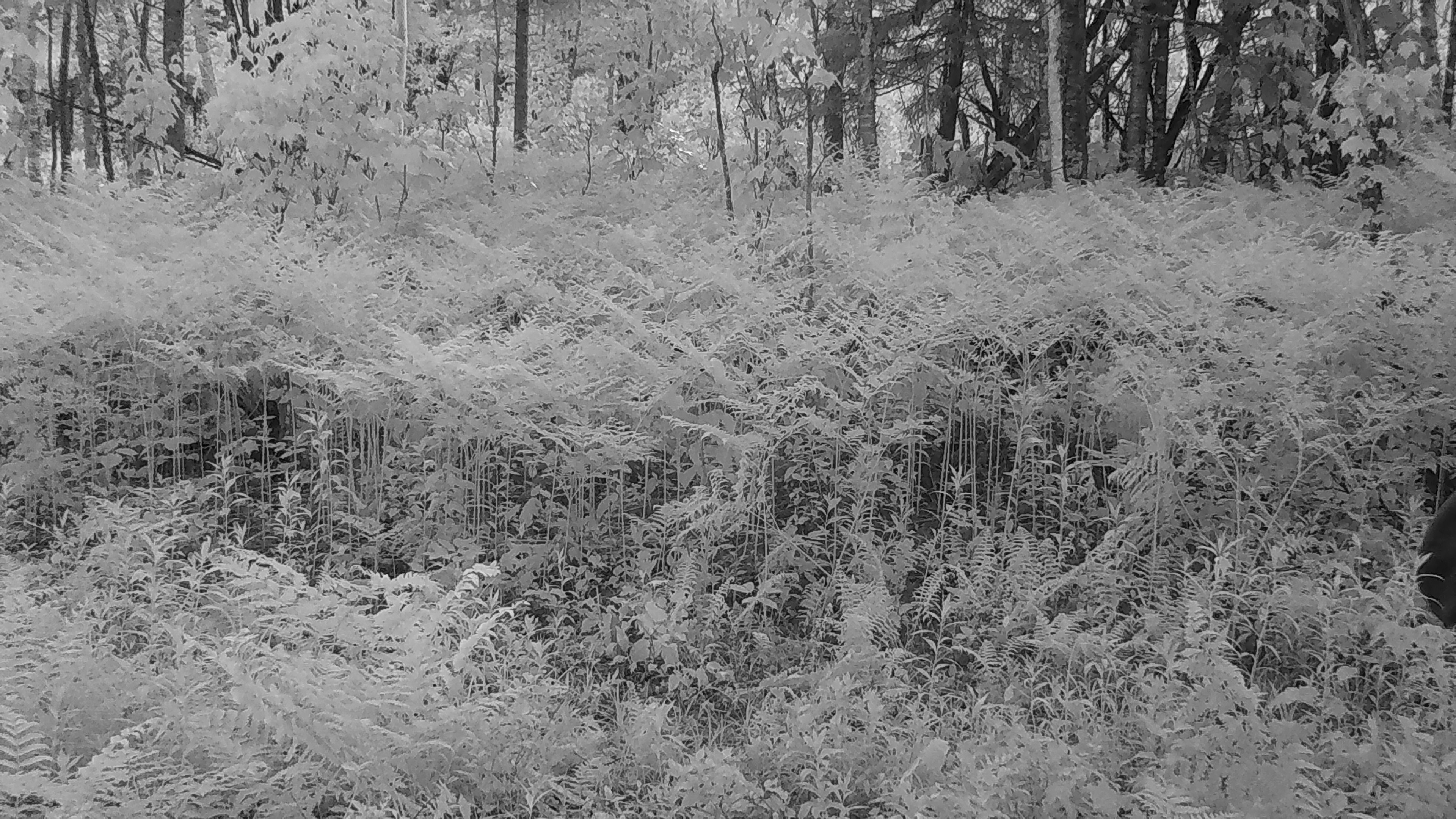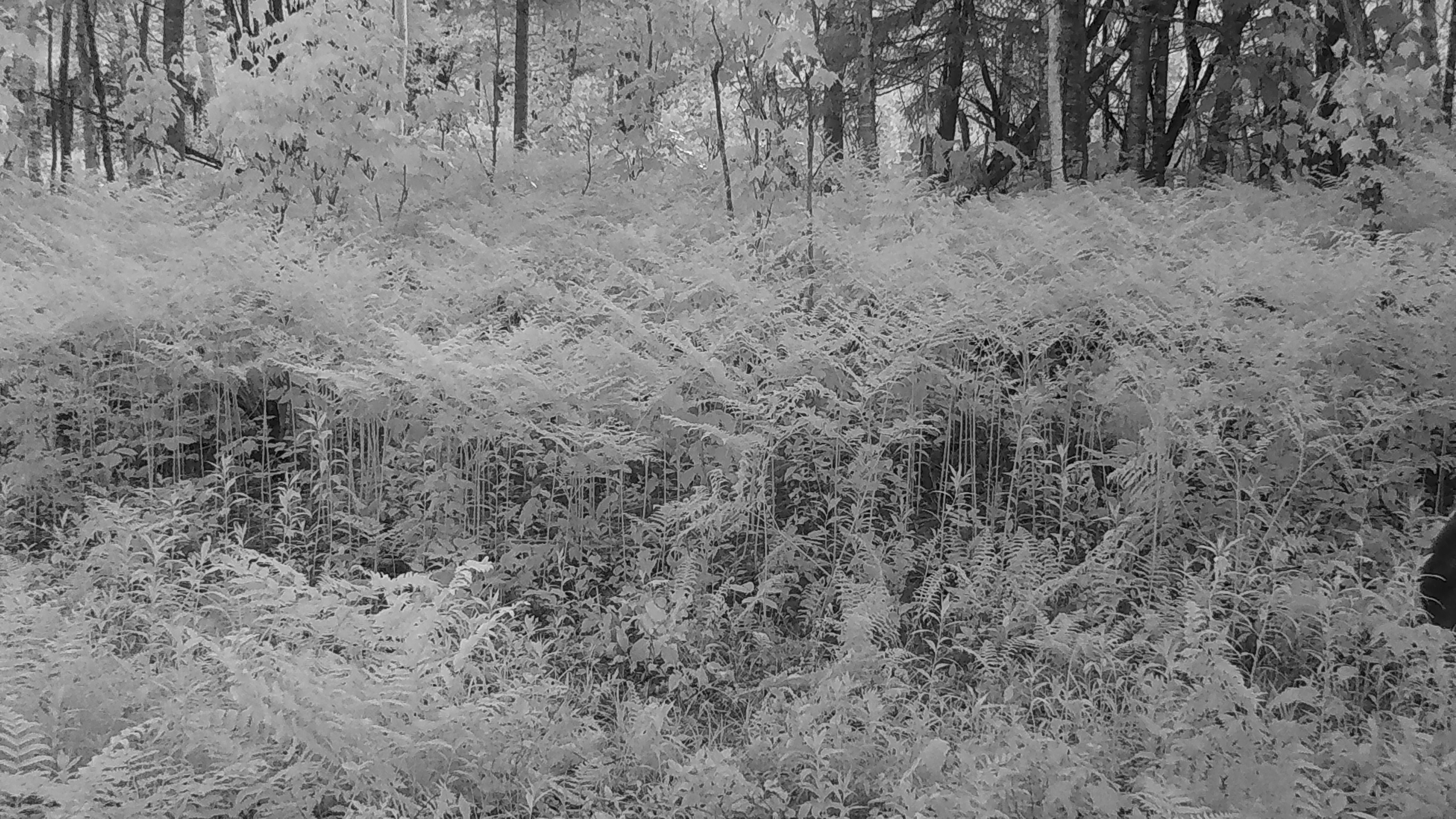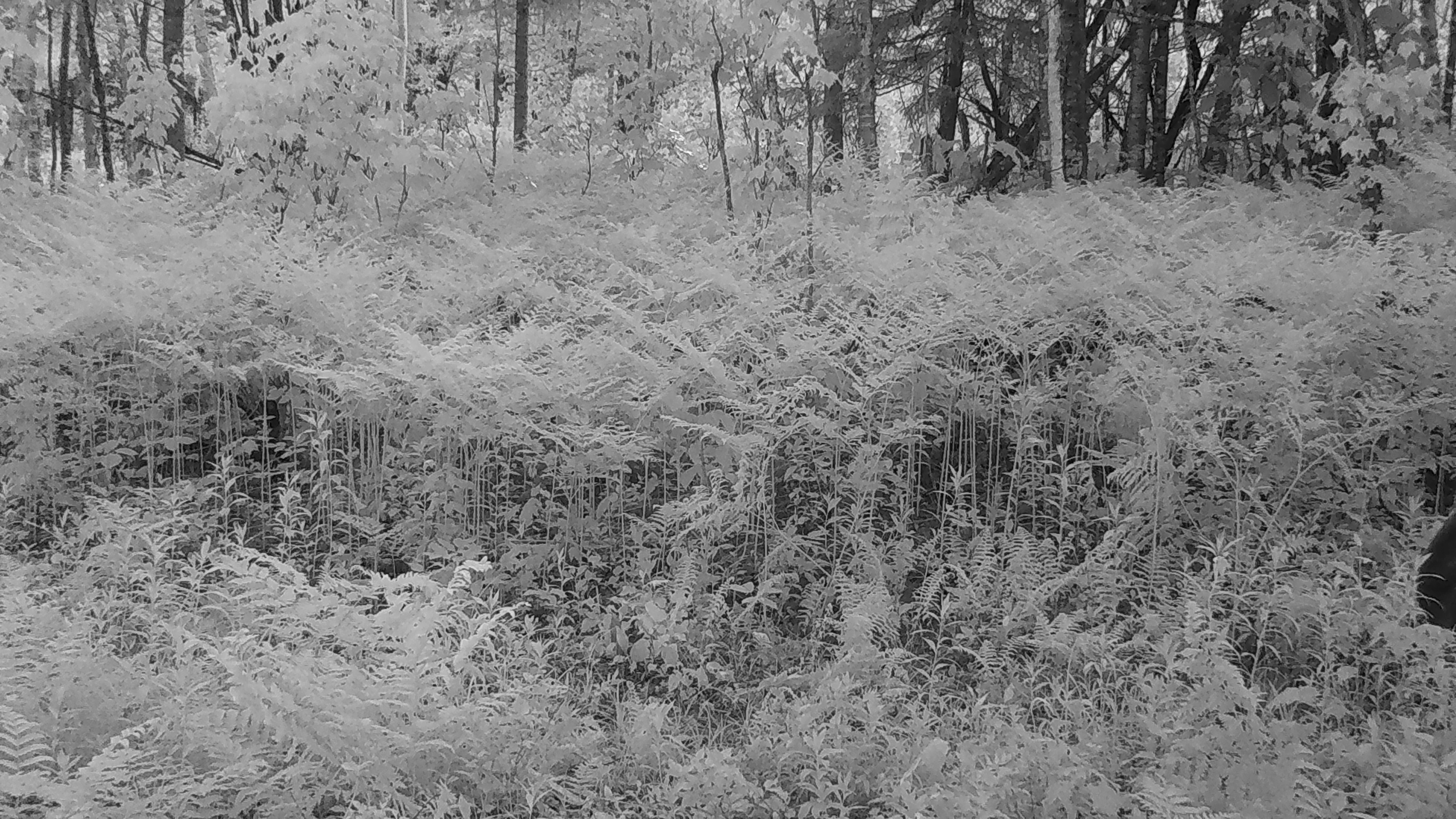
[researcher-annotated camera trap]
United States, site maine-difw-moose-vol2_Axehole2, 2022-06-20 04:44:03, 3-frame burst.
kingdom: Animalia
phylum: Chordata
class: Mammalia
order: Artiodactyla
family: Cervidae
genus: Alces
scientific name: Alces alces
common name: moose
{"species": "moose (Alces alces)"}